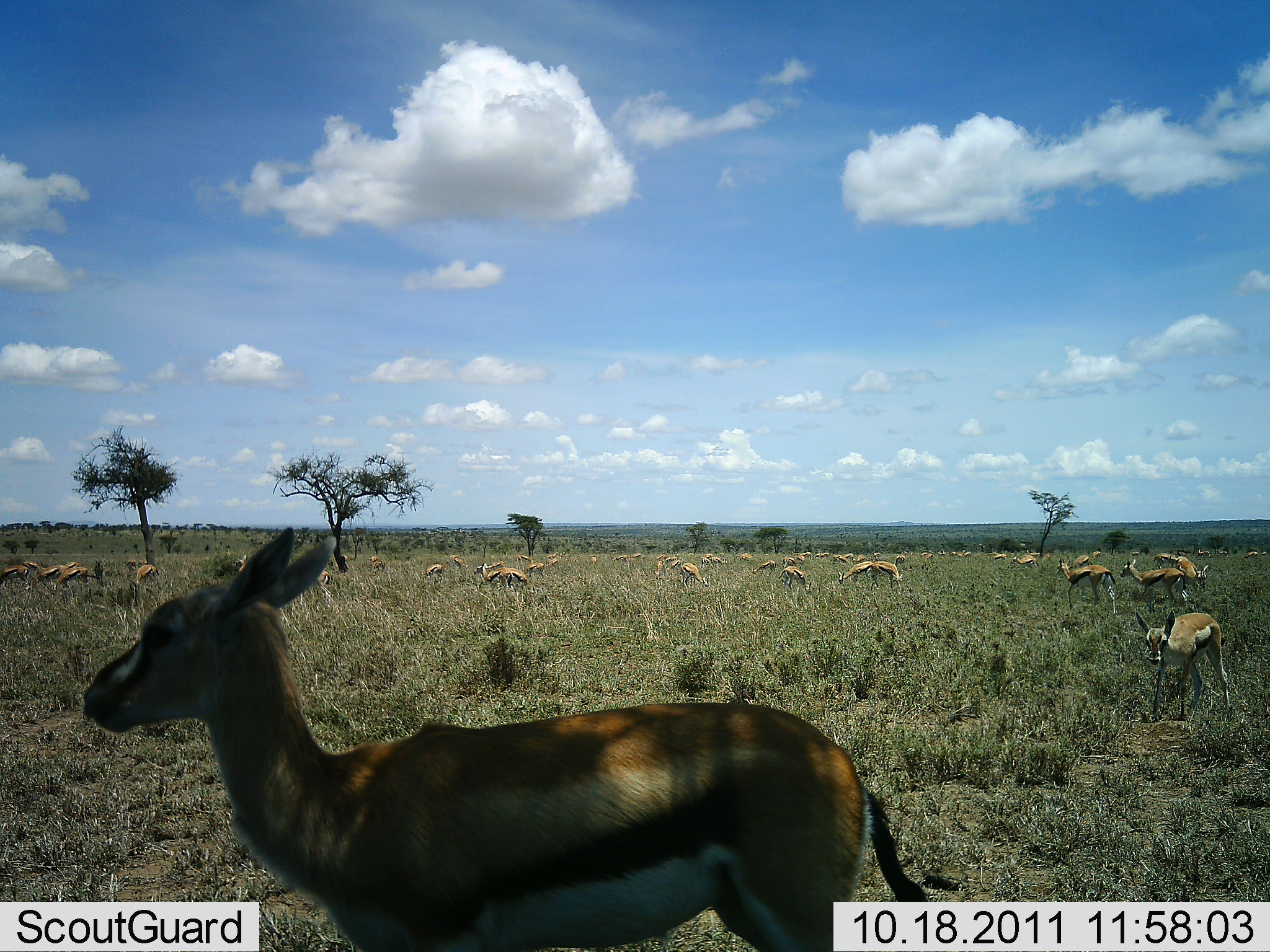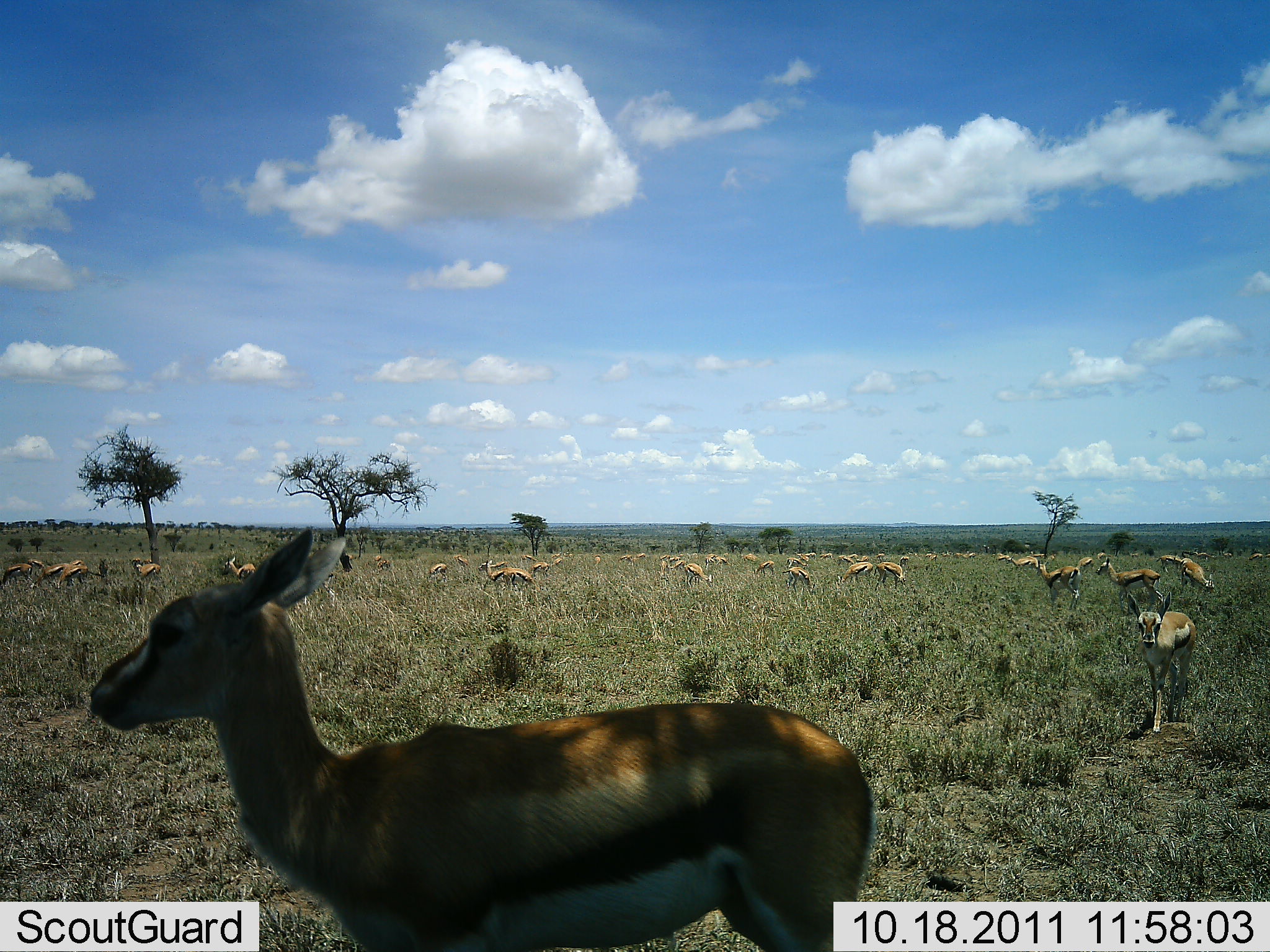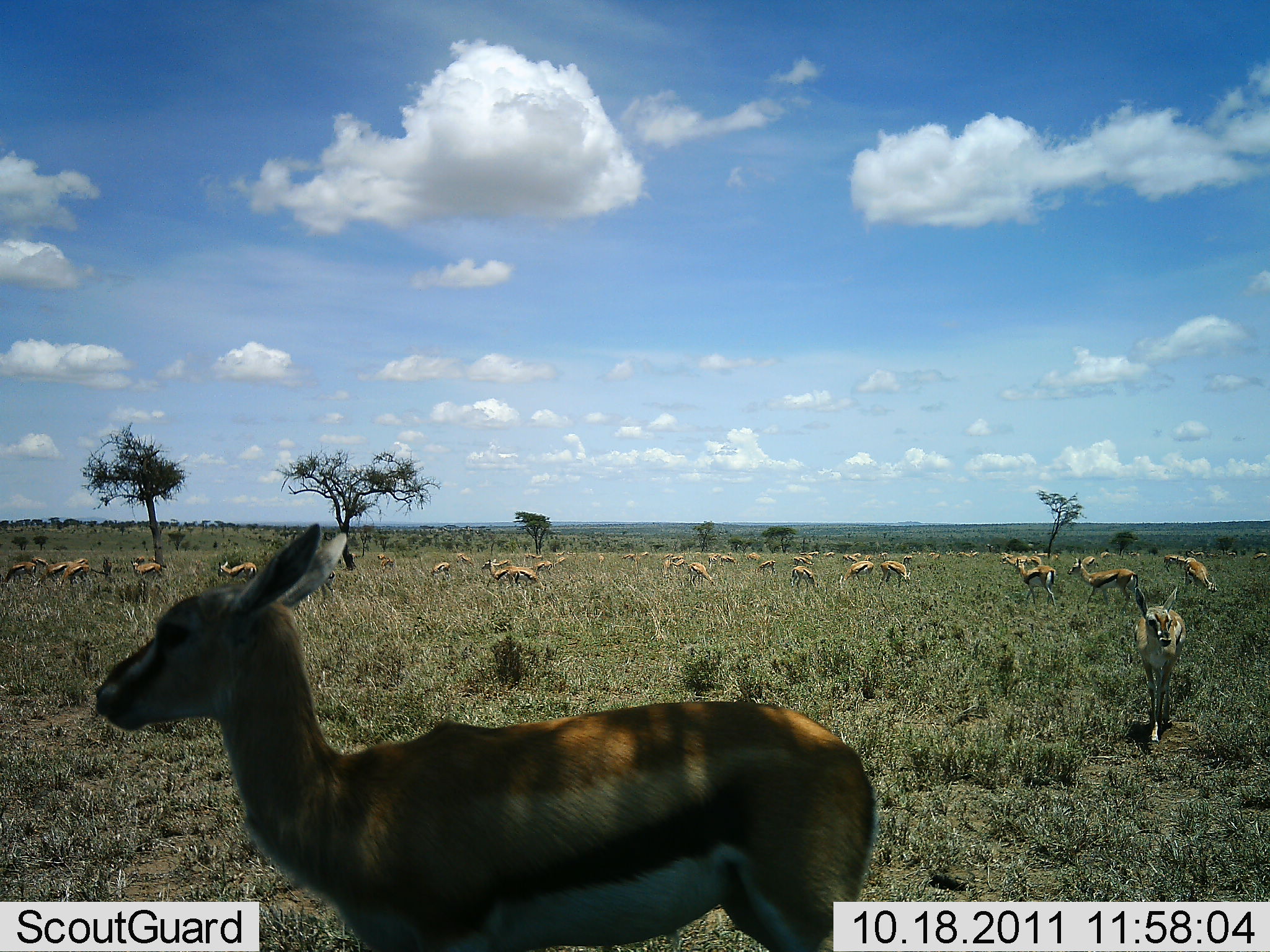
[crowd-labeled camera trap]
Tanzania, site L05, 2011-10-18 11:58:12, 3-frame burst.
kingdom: Animalia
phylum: Chordata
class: Mammalia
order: Artiodactyla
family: Bovidae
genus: Eudorcas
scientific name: Eudorcas thomsonii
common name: thomson's gazelle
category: gazellethomsons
Gazellethomsons (thomson's gazelle) (Eudorcas thomsonii), count 11-50. Behavior (volunteer vote fractions): standing 80%, resting 10%, moving 60%, interacting 20%. Young present (vote fraction): 30%. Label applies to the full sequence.